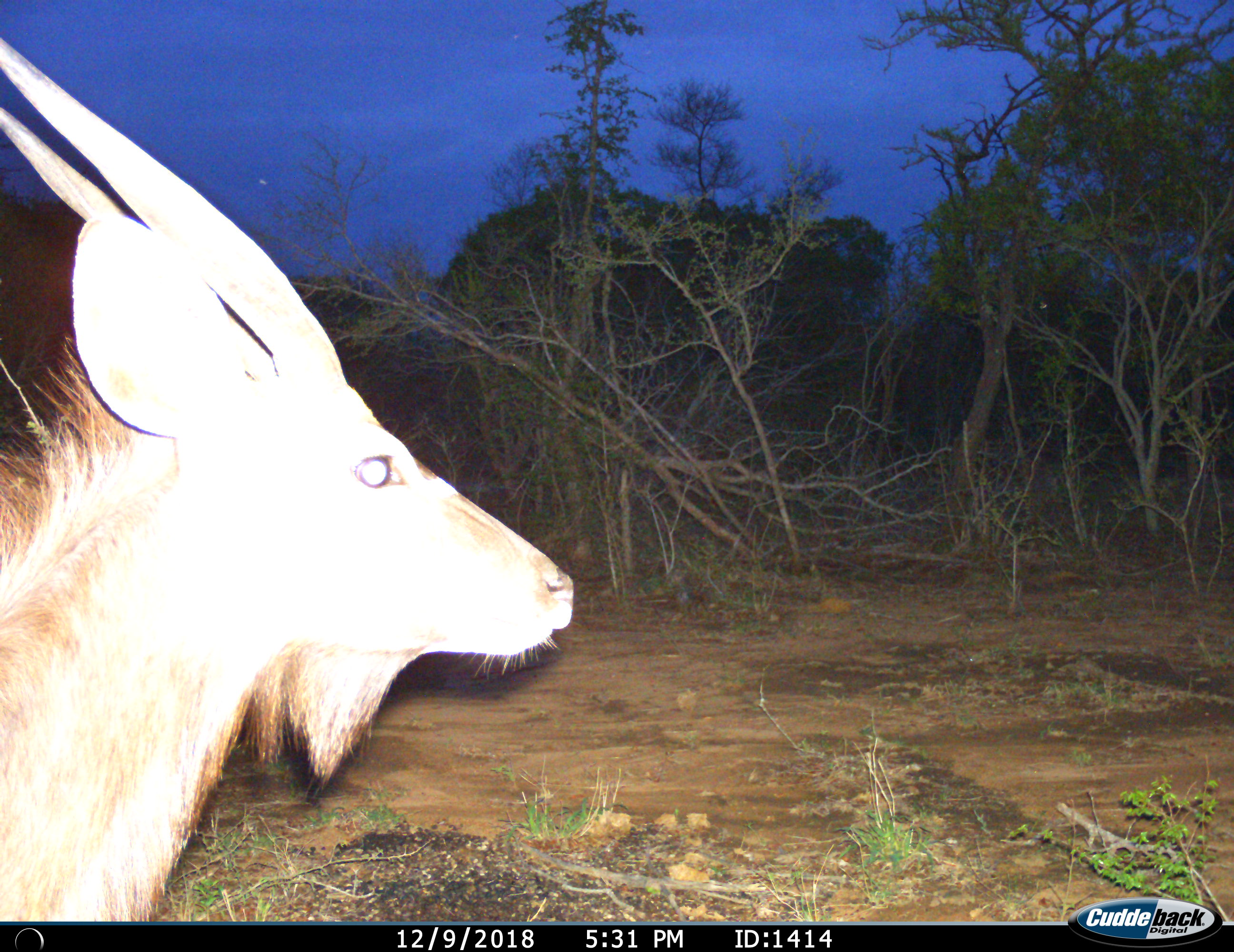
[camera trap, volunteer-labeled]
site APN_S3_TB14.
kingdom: Animalia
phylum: Chordata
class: Mammalia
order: Artiodactyla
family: Bovidae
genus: Tragelaphus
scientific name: Tragelaphus angasii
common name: nyala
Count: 1.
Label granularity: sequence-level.